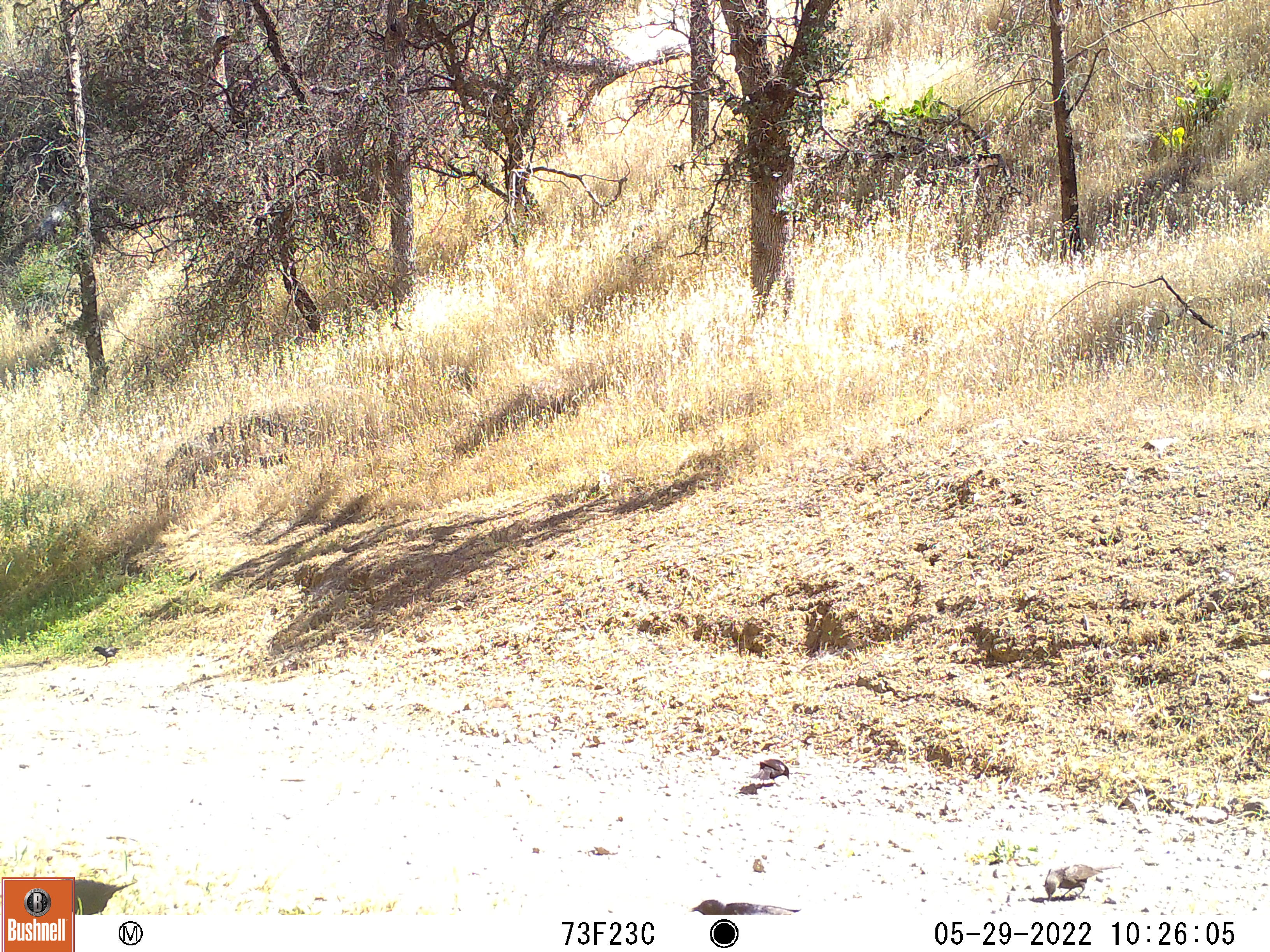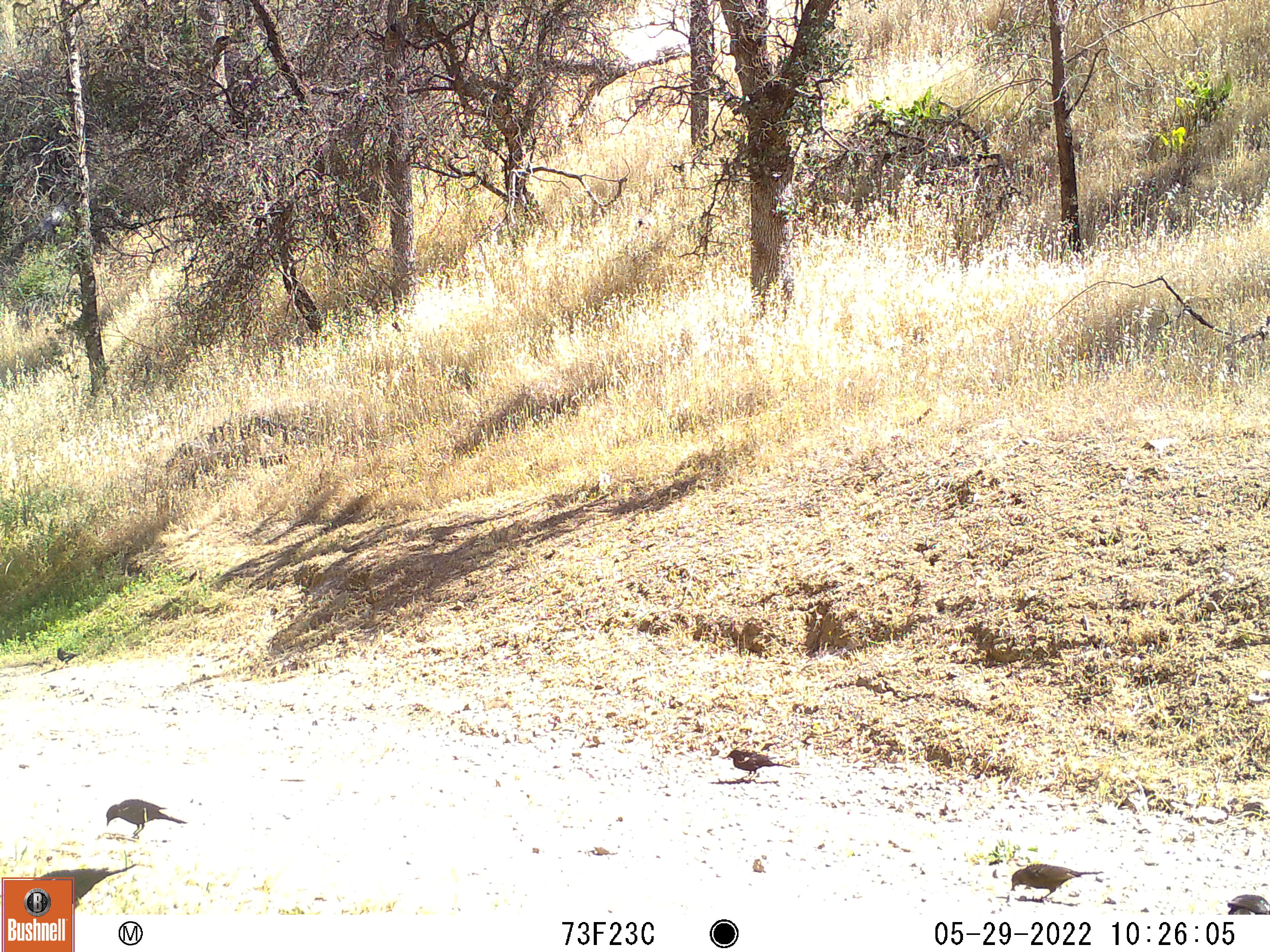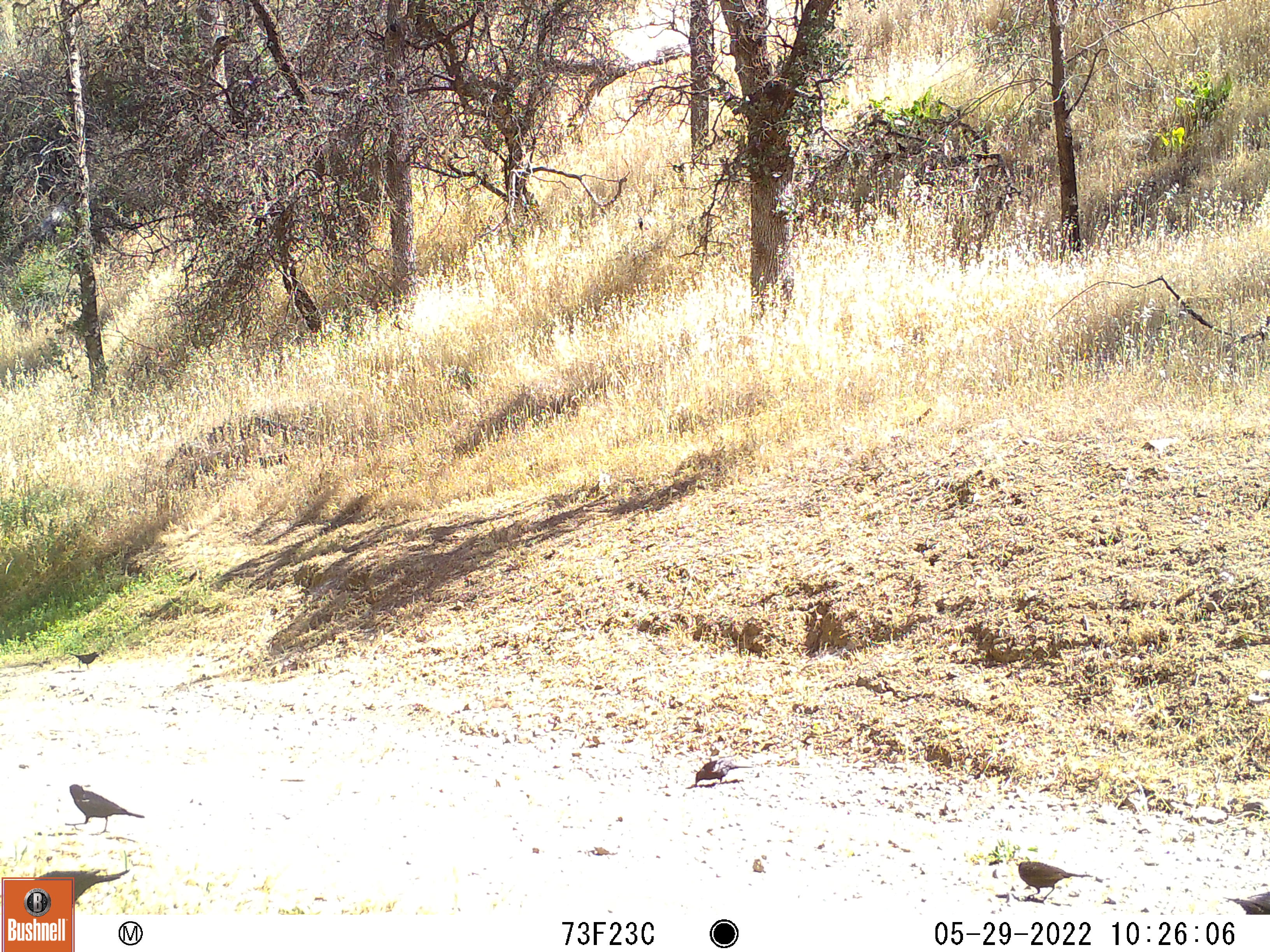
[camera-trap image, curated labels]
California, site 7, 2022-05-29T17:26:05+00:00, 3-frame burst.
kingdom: Animalia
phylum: Chordata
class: Aves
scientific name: Aves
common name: bird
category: unknown bird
Unknown bird (bird) (Aves).